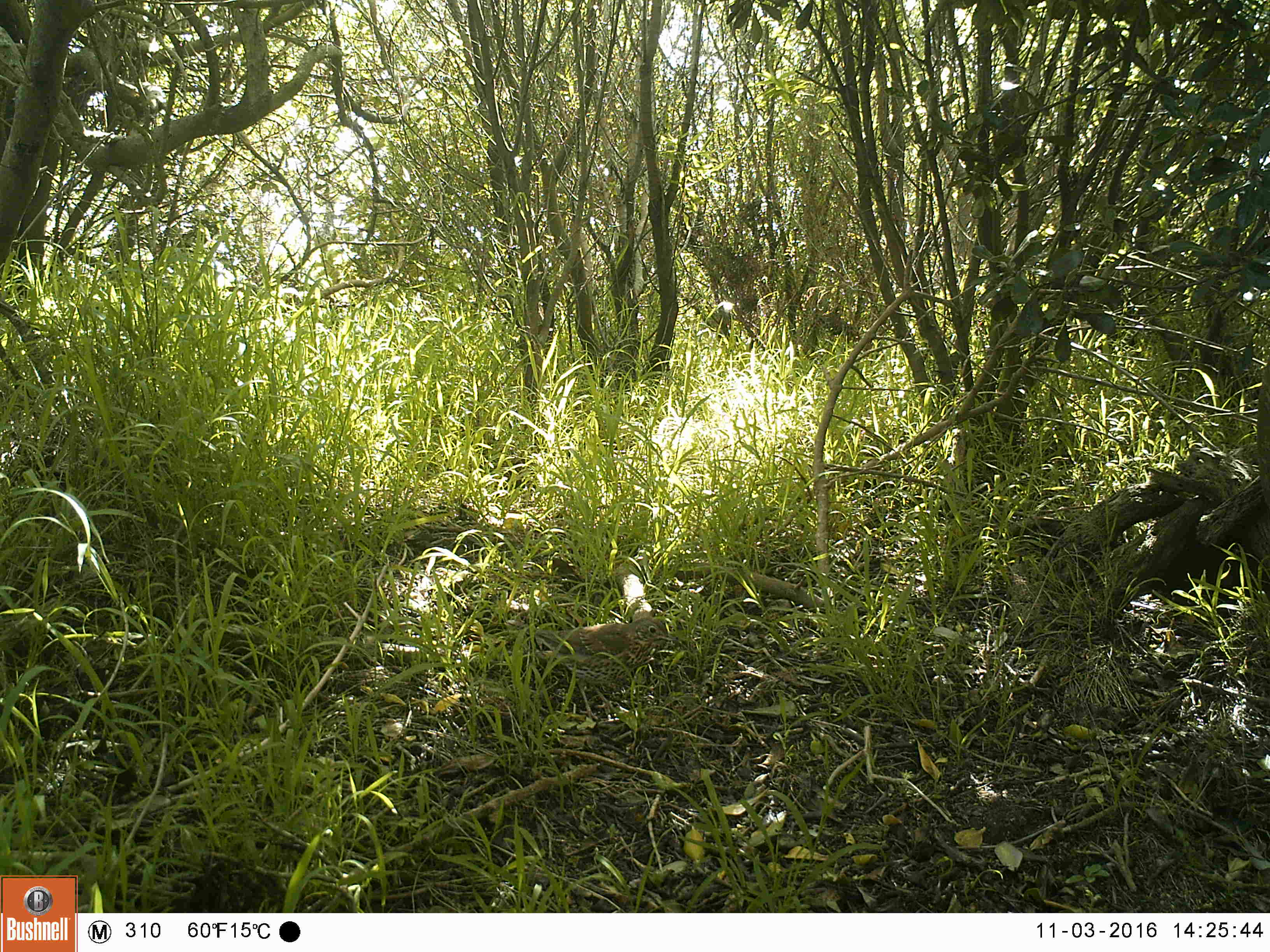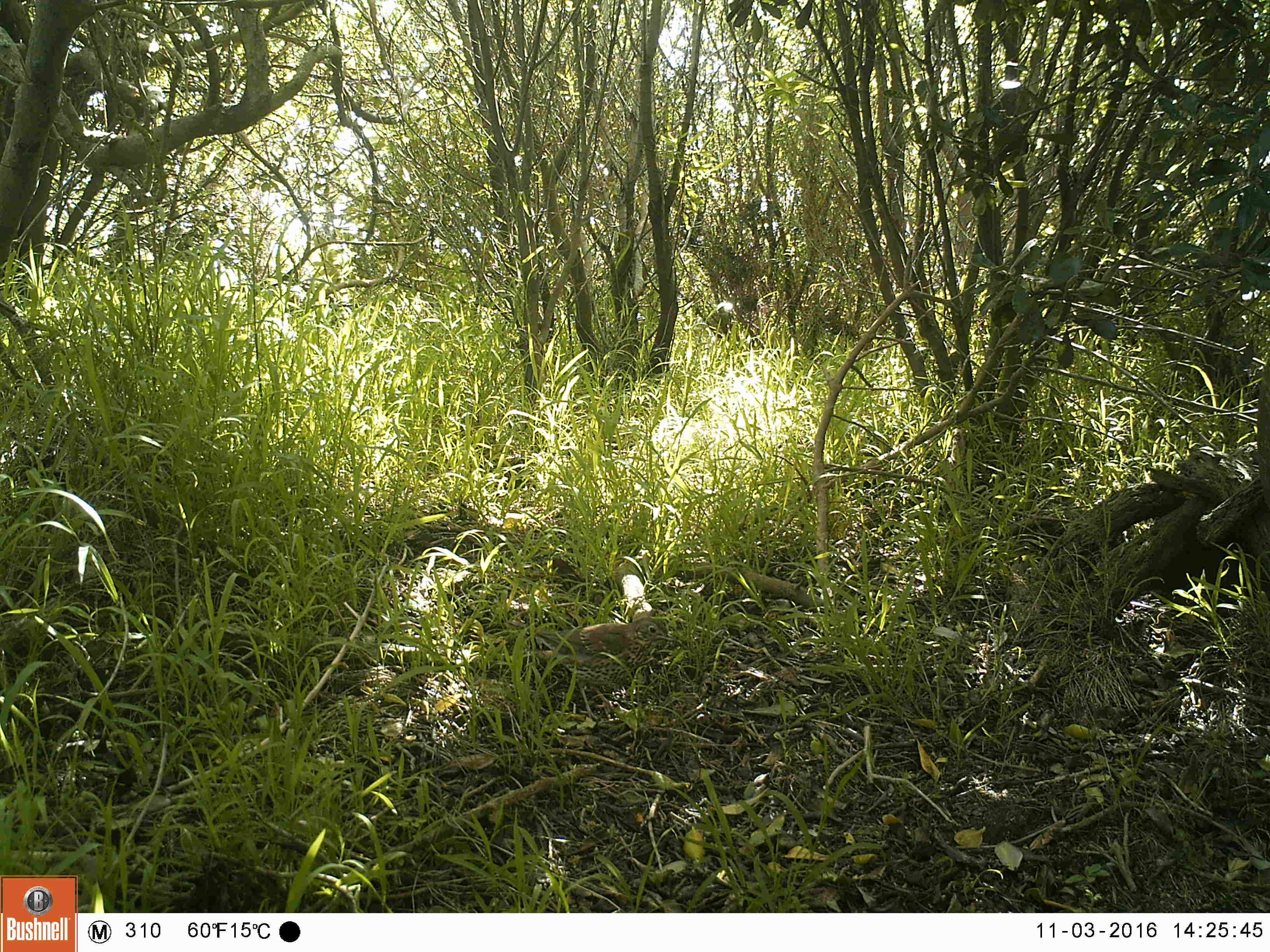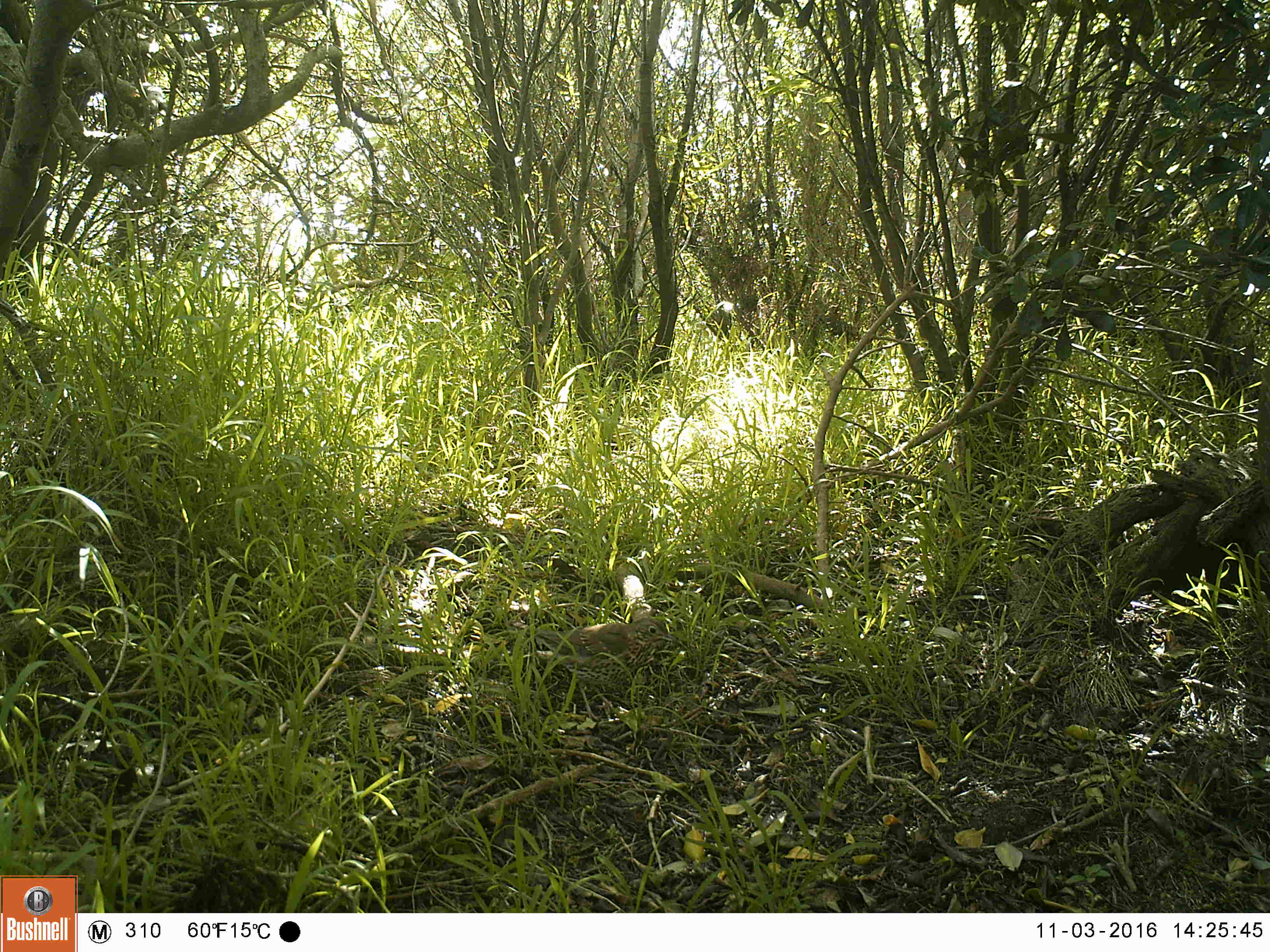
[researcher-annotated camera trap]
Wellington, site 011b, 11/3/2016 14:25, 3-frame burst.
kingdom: Animalia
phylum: Chordata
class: Aves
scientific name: Aves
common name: bird